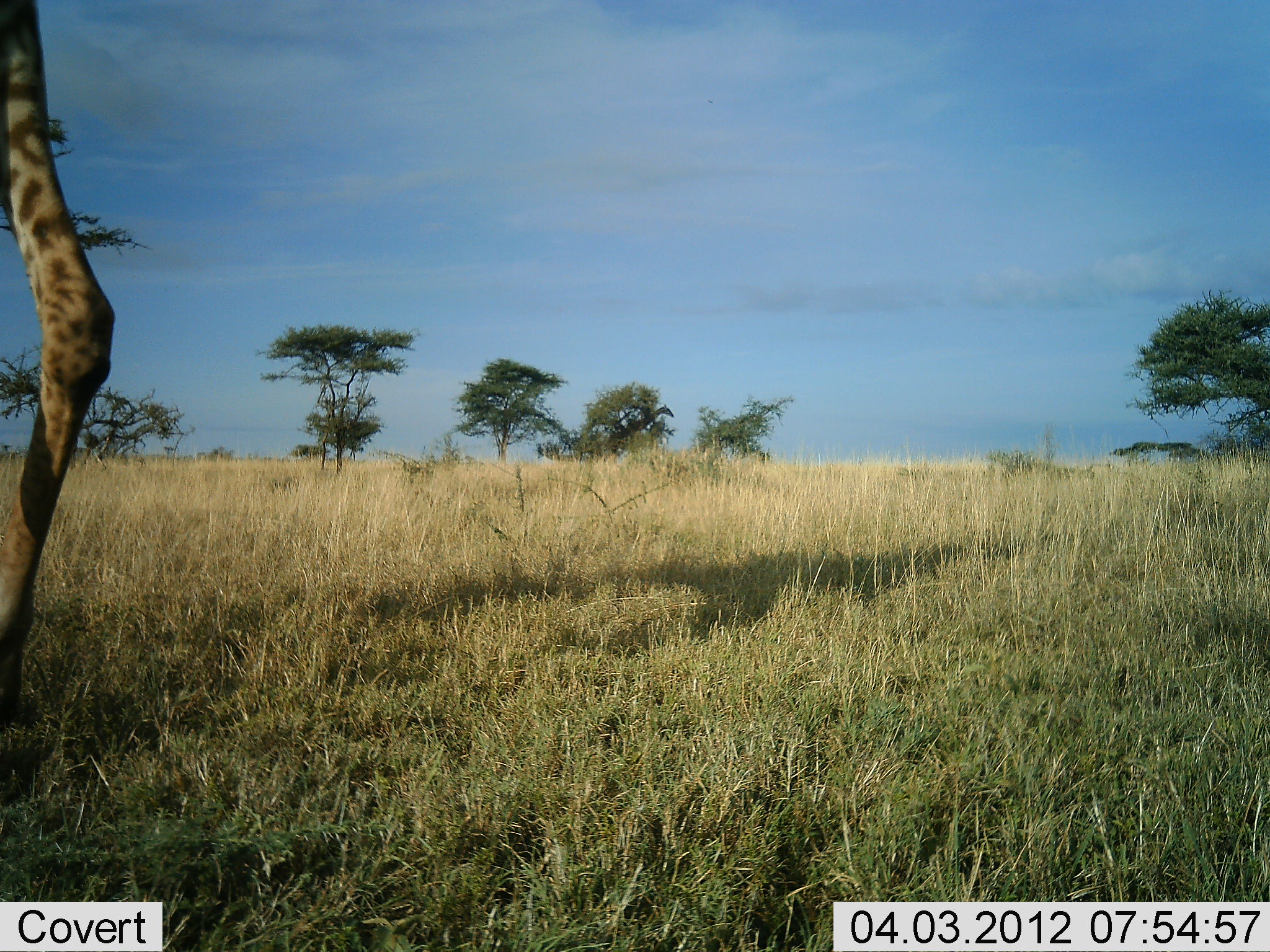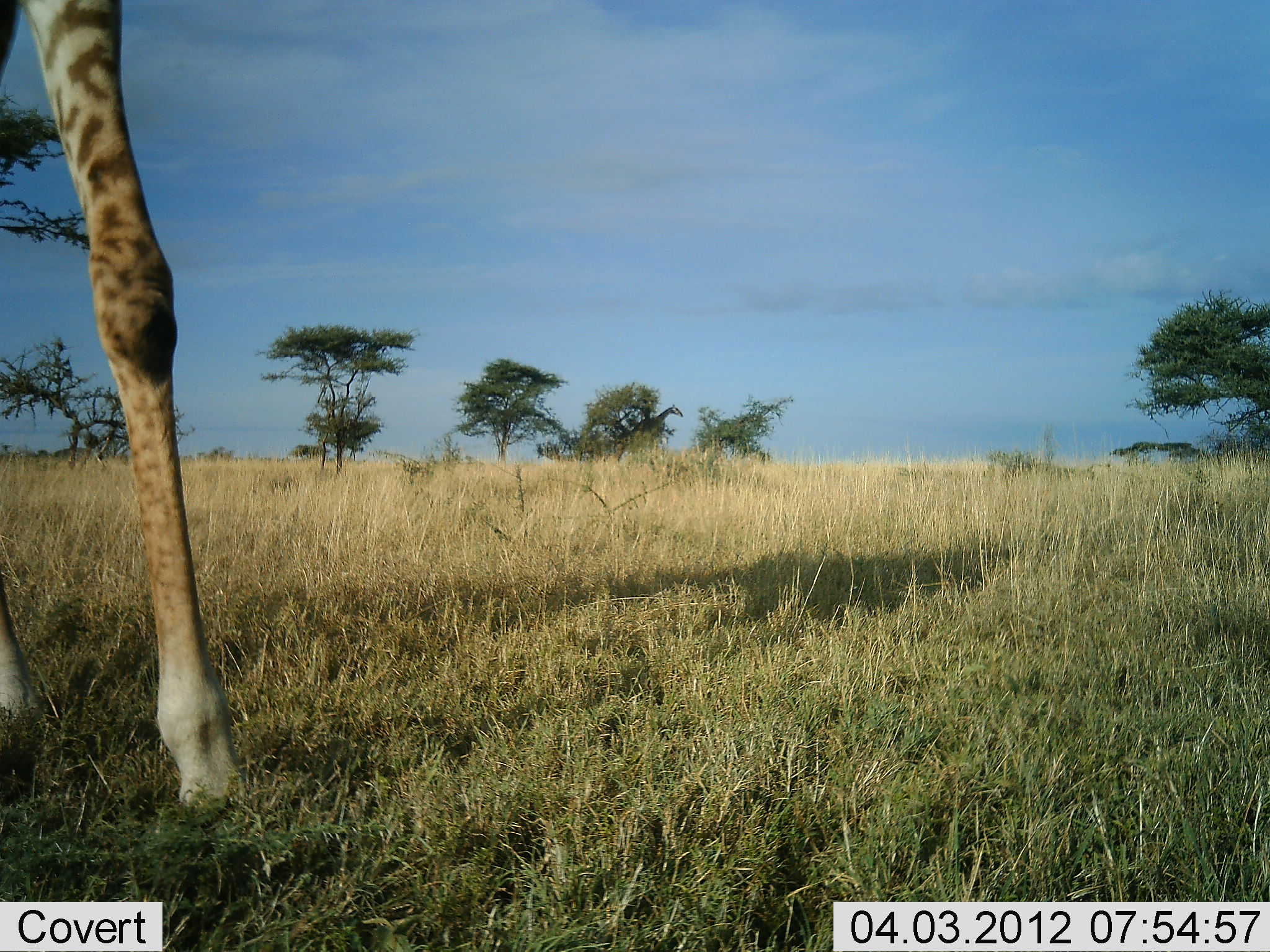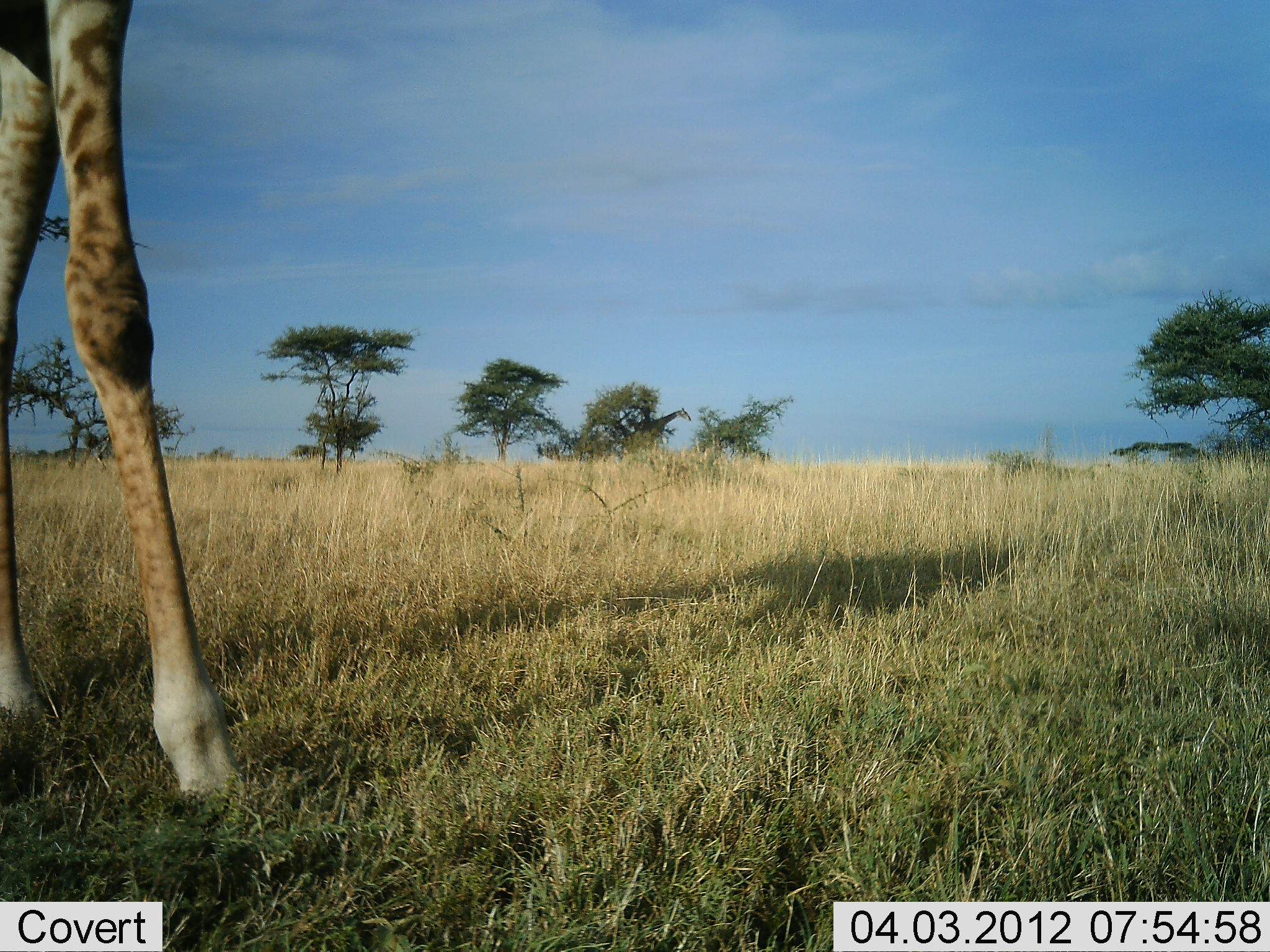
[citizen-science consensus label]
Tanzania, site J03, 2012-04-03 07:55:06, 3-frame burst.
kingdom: Animalia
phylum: Chordata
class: Mammalia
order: Artiodactyla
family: Giraffidae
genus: Giraffa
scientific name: Giraffa camelopardalis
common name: giraffe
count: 1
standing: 33%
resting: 0%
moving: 74%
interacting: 0%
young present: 0%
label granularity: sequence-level